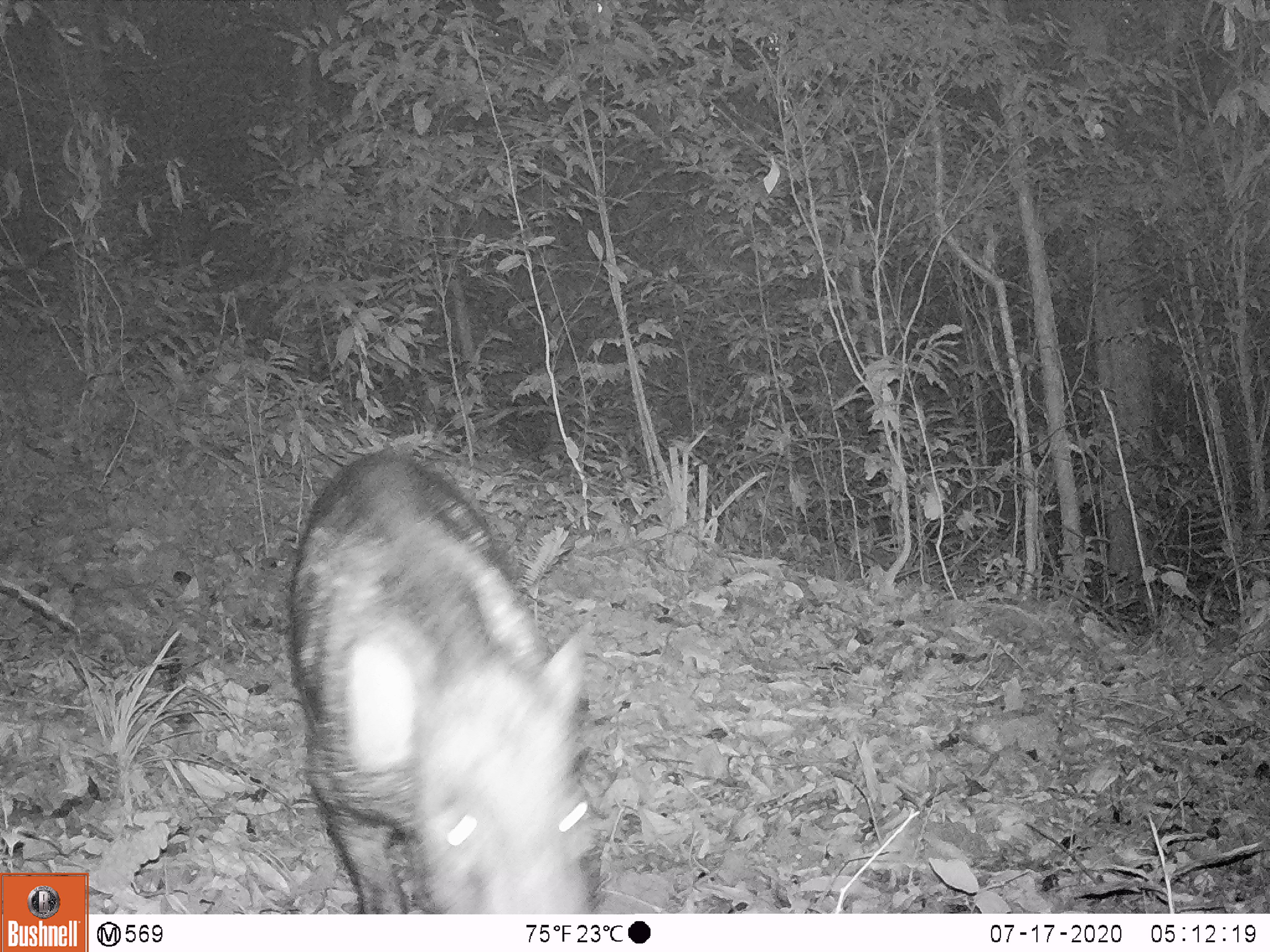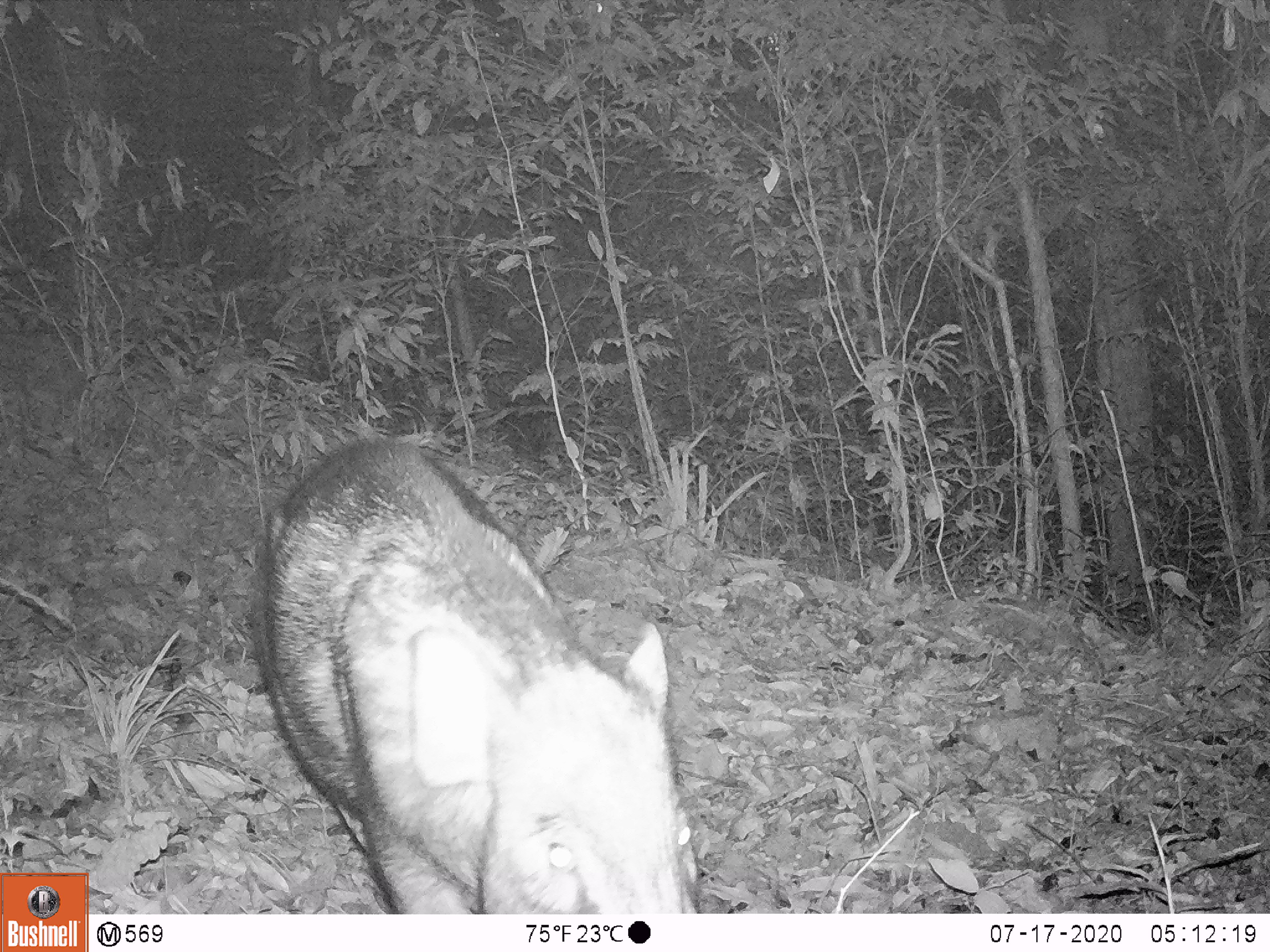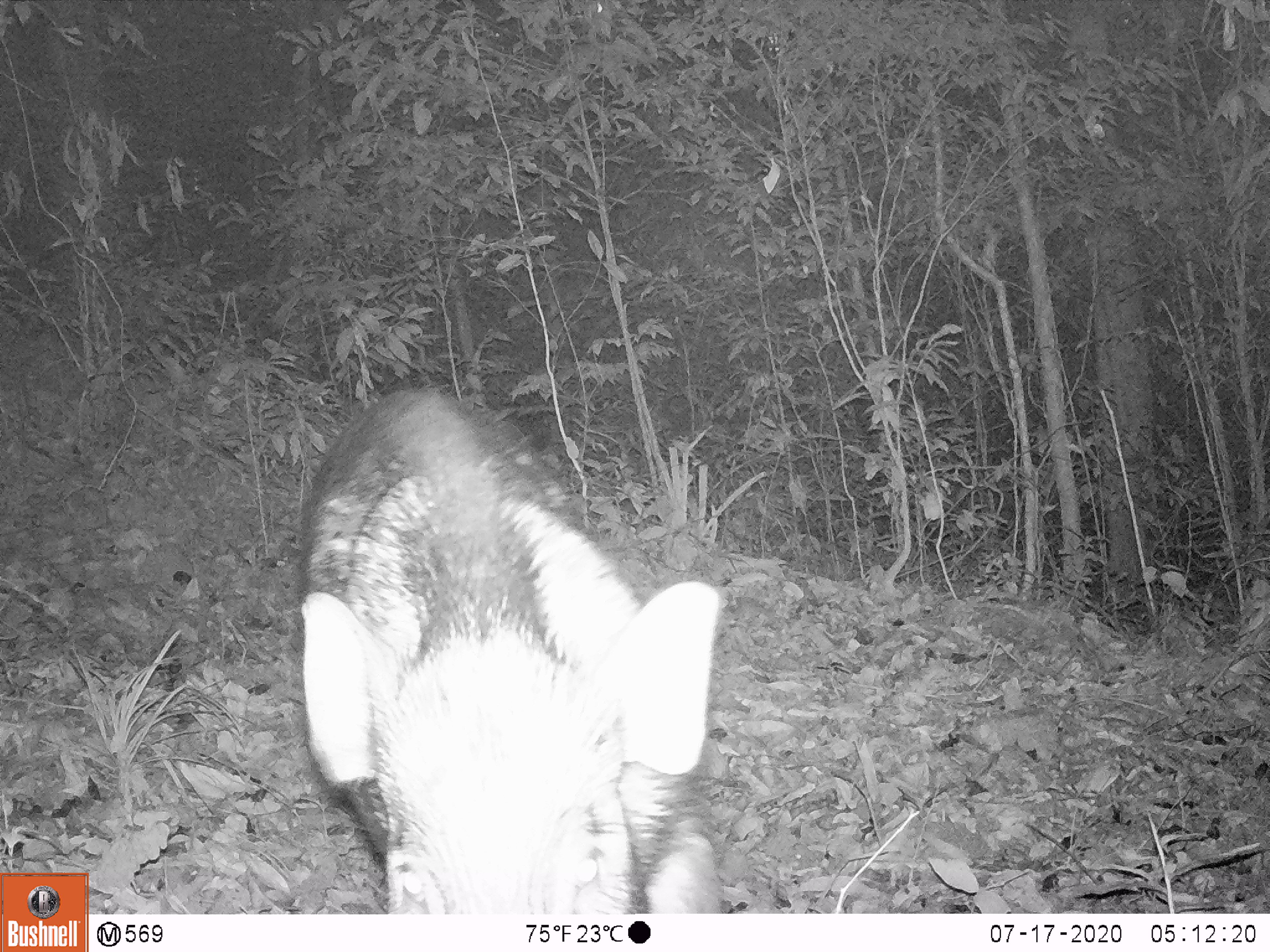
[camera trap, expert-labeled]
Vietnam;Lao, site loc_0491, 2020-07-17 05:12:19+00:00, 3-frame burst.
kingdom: Animalia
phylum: Chordata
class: Mammalia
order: Artiodactyla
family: Suidae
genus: Sus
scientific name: Sus scrofa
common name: eurasian wild pig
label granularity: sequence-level